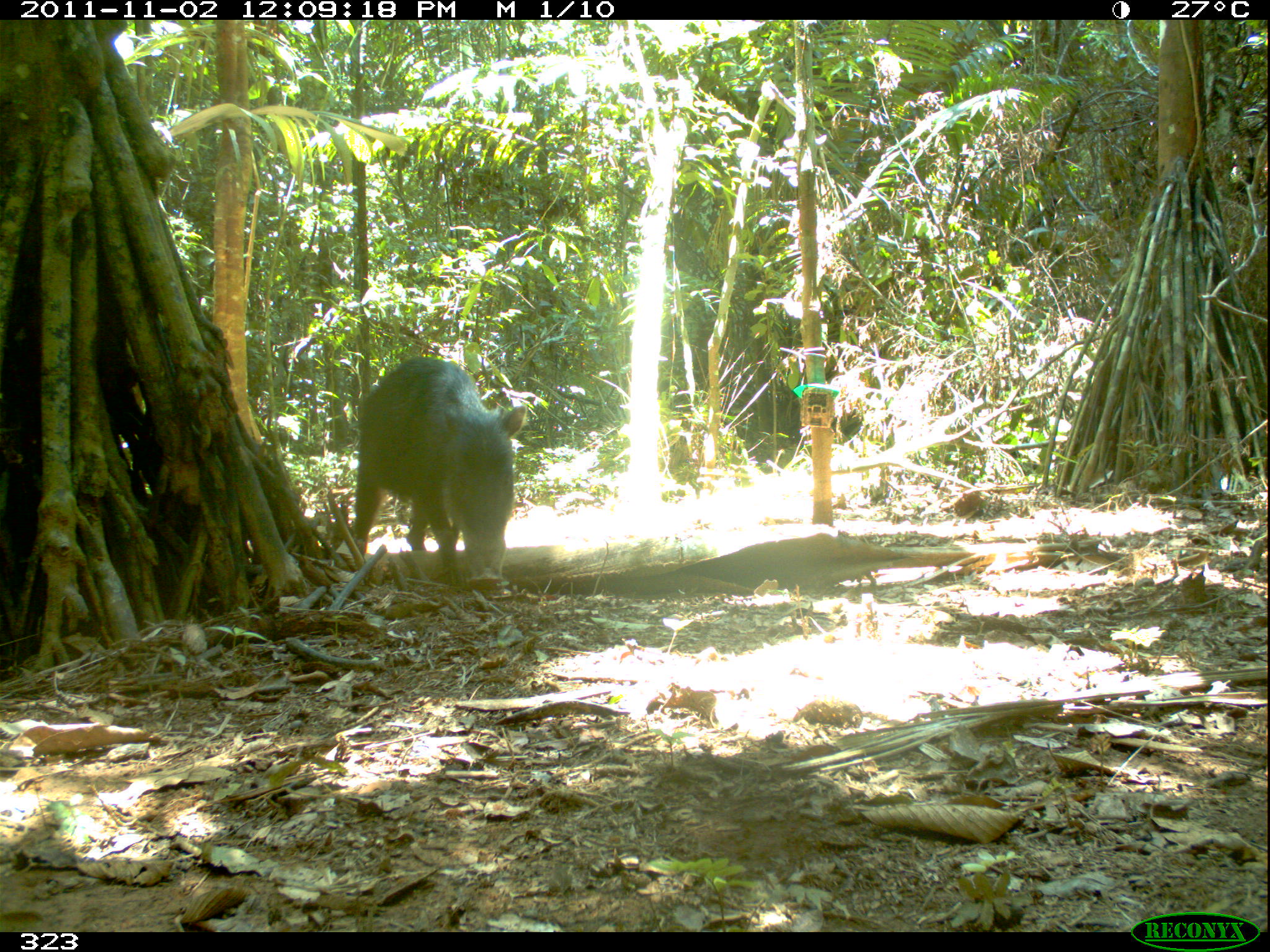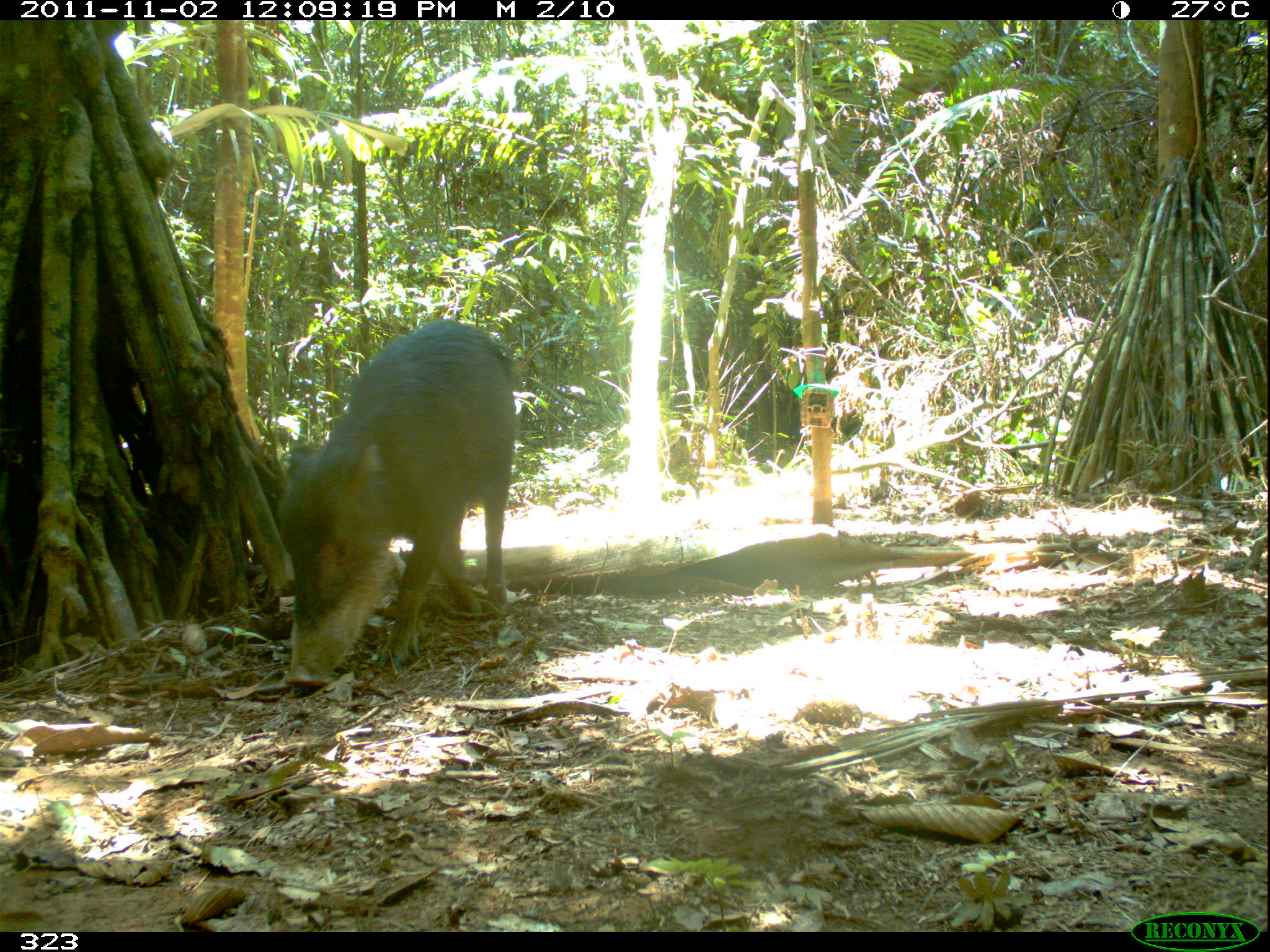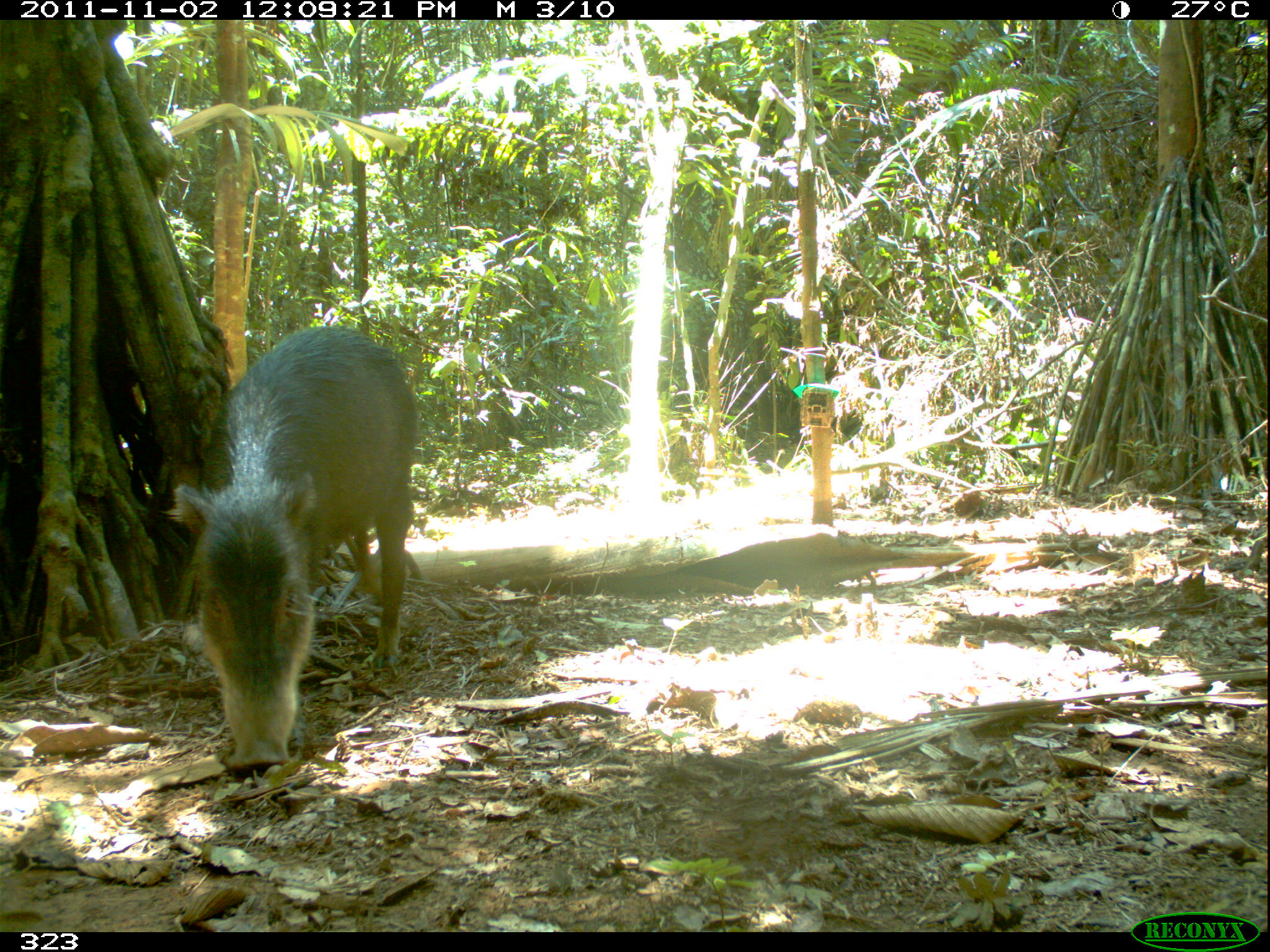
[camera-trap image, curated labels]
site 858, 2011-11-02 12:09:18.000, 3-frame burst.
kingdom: Animalia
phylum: Chordata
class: Mammalia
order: Artiodactyla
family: Tayassuidae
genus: Tayassu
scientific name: Tayassu pecari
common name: white-lipped peccary